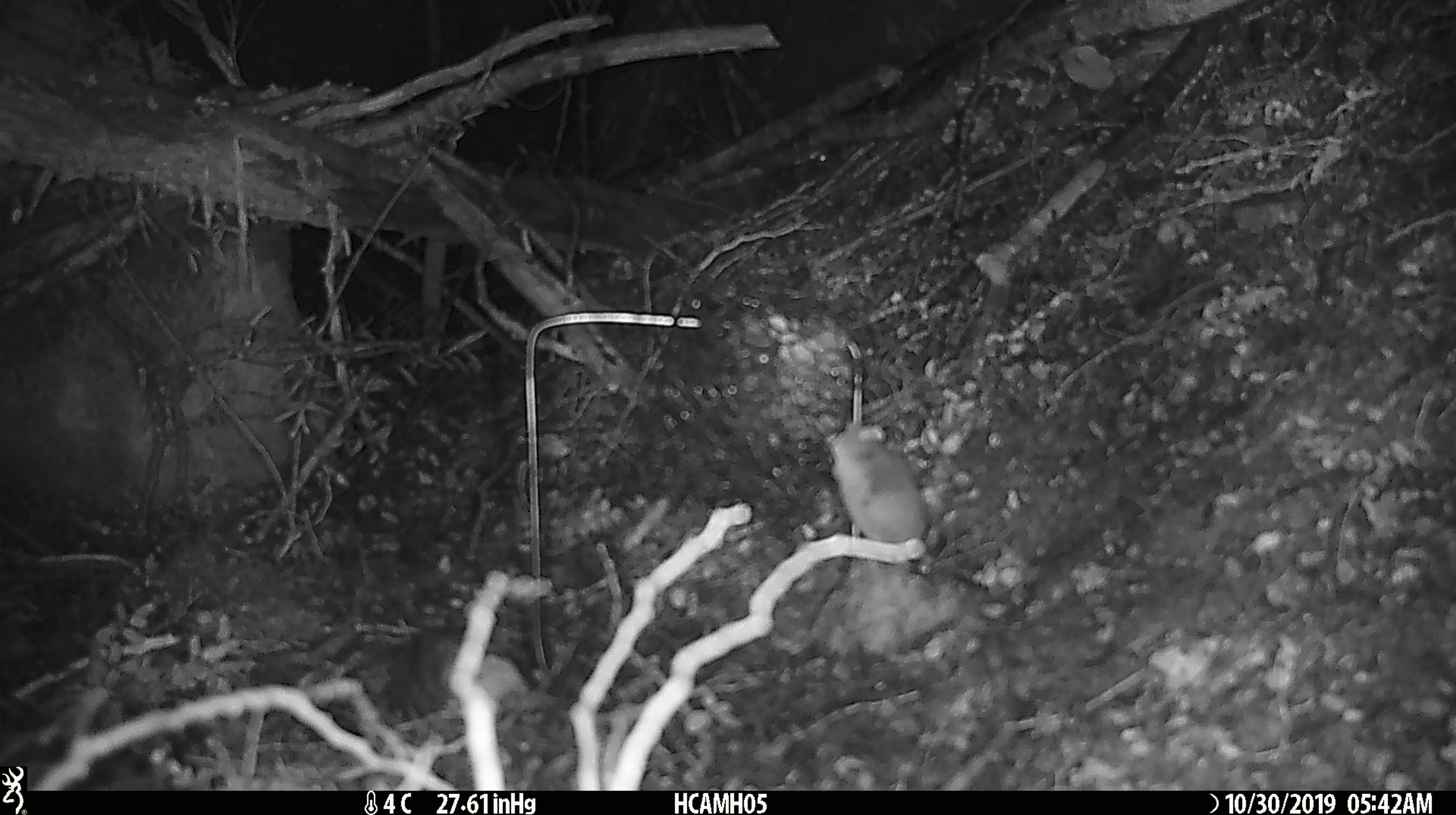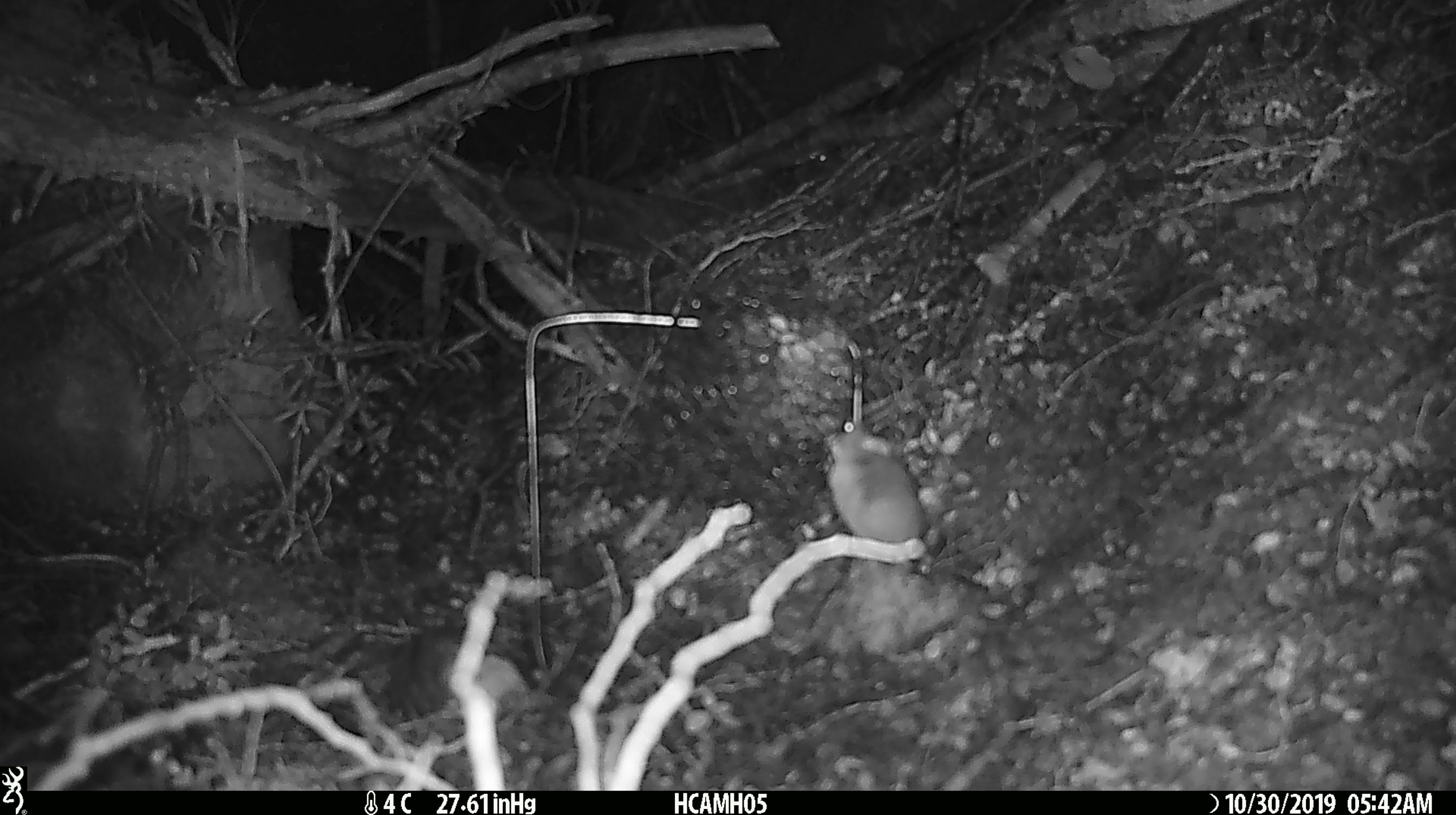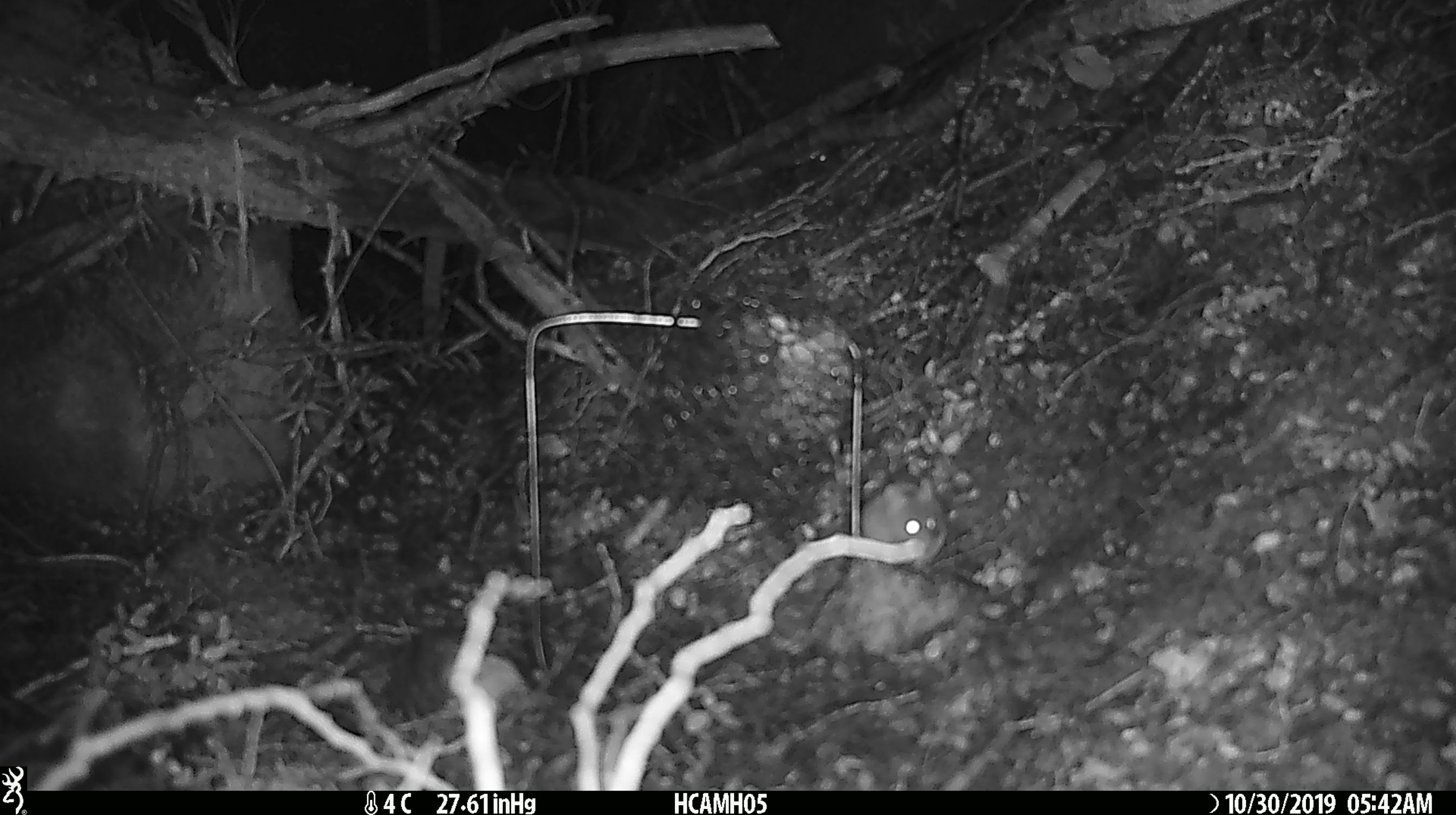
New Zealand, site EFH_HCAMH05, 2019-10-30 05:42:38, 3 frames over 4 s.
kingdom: Animalia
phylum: Chordata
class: Mammalia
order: Rodentia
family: Muridae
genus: Mus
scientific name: Mus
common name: mouse